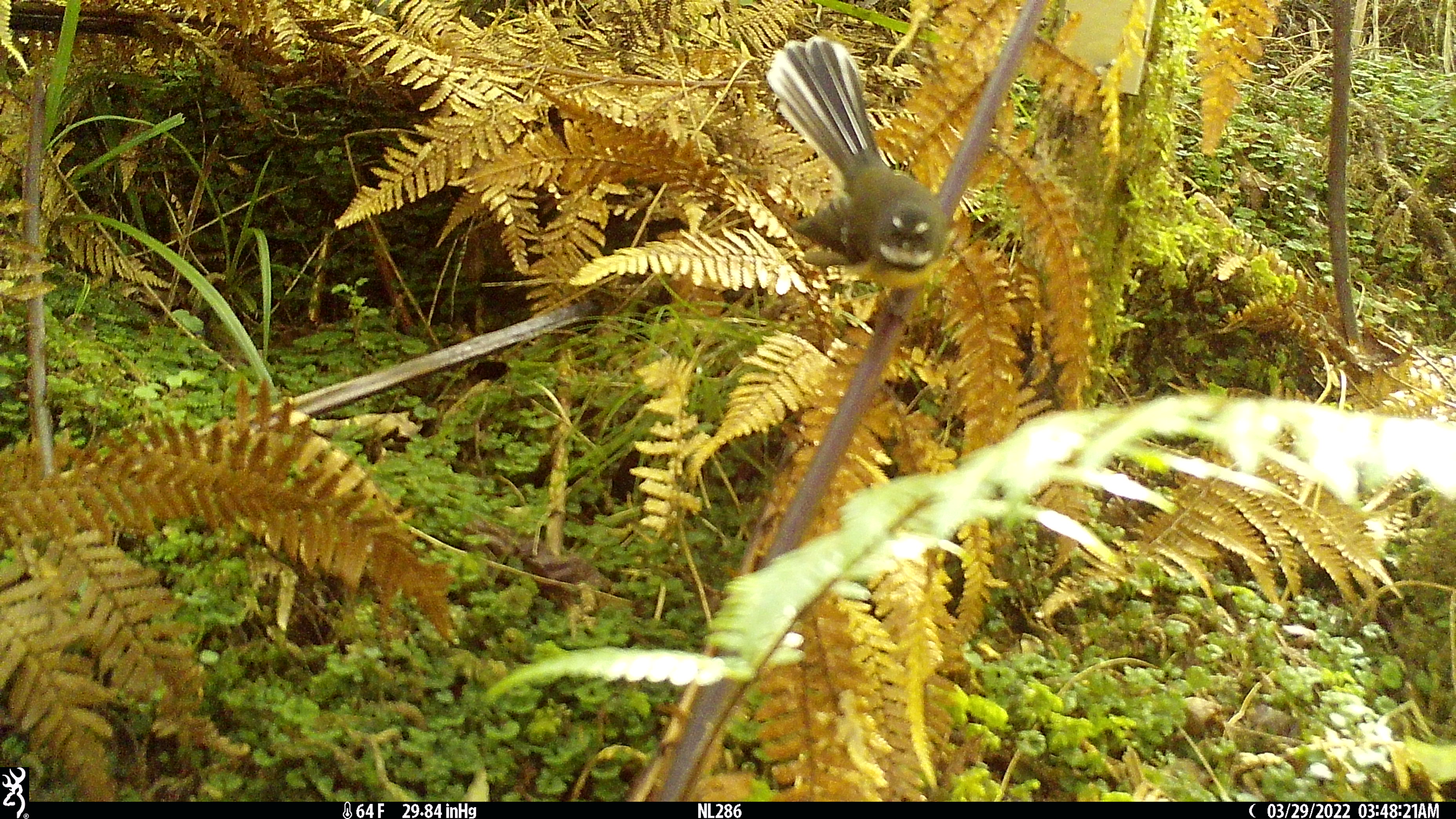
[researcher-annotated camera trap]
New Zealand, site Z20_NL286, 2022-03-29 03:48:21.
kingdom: Animalia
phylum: Chordata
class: Aves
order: Passeriformes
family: Rhipiduridae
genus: Rhipidura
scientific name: Rhipidura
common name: fantails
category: fantail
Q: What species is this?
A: Fantail (fantails) (Rhipidura).